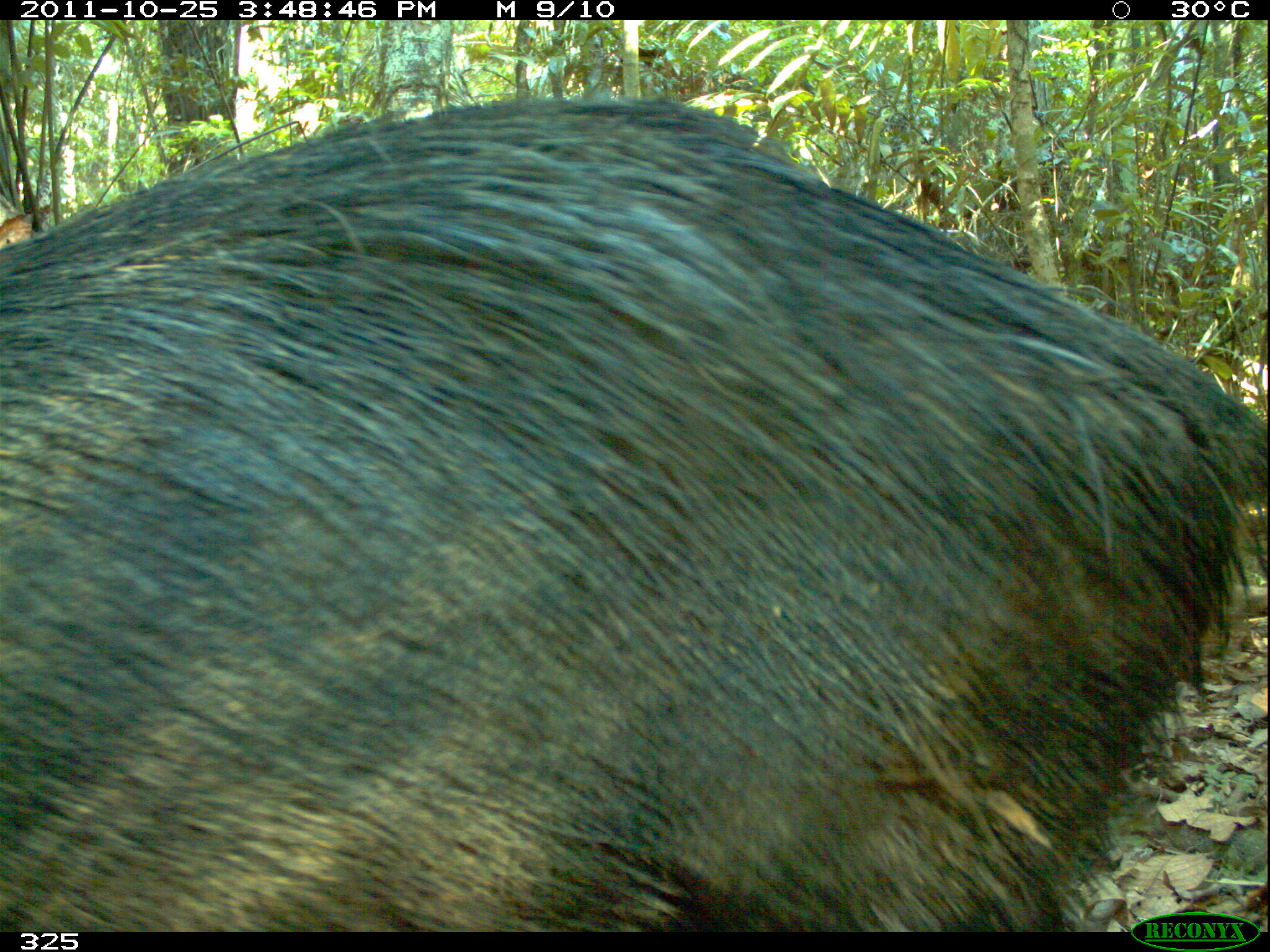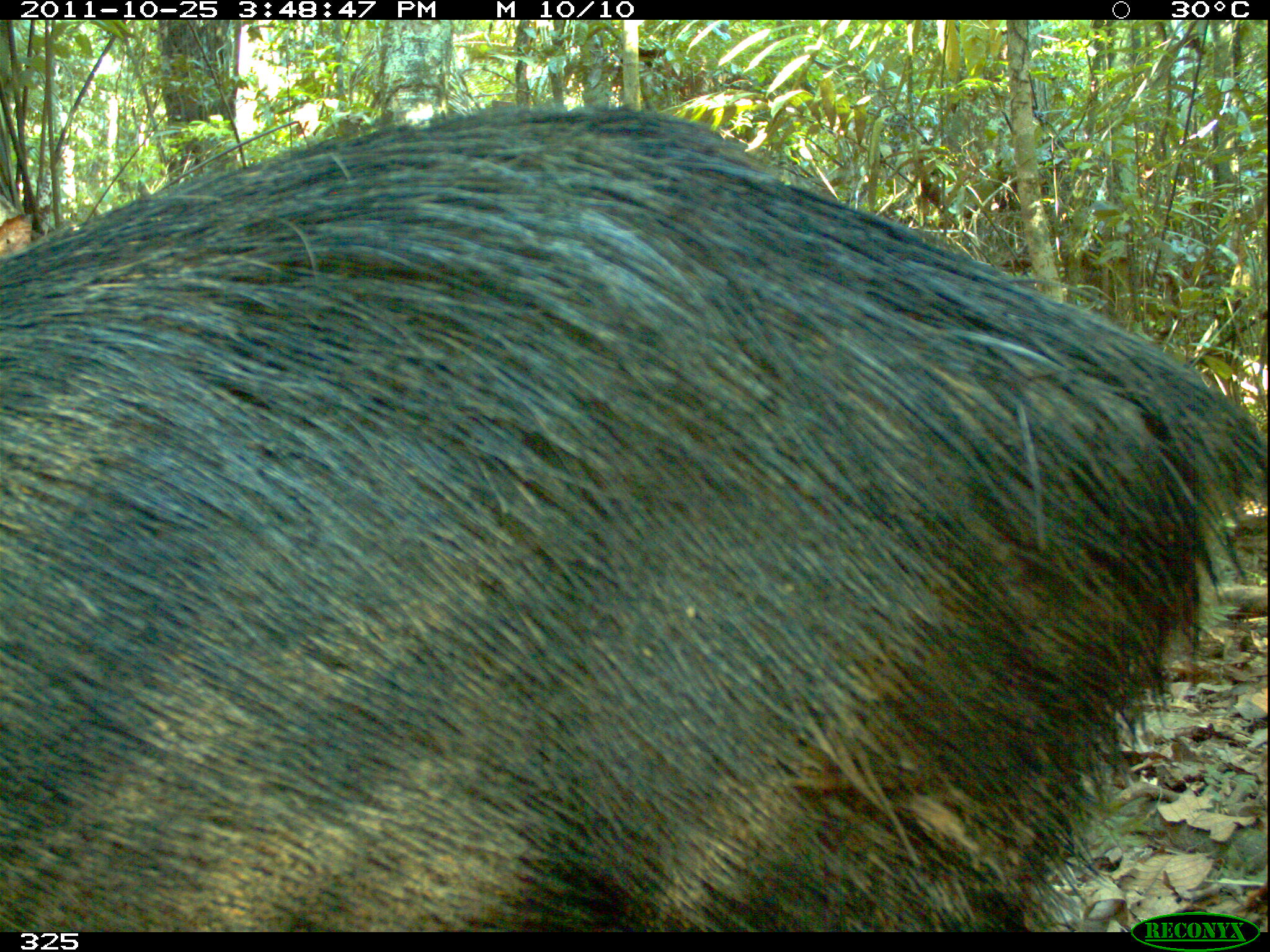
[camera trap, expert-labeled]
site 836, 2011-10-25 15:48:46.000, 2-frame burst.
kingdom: Animalia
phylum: Chordata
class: Mammalia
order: Artiodactyla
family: Tayassuidae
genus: Tayassu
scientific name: Tayassu pecari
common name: white-lipped peccary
Tayassu pecari (white-lipped peccary).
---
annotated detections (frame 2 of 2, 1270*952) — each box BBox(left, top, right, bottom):
tayassu pecari: BBox(0, 101, 1267, 931)